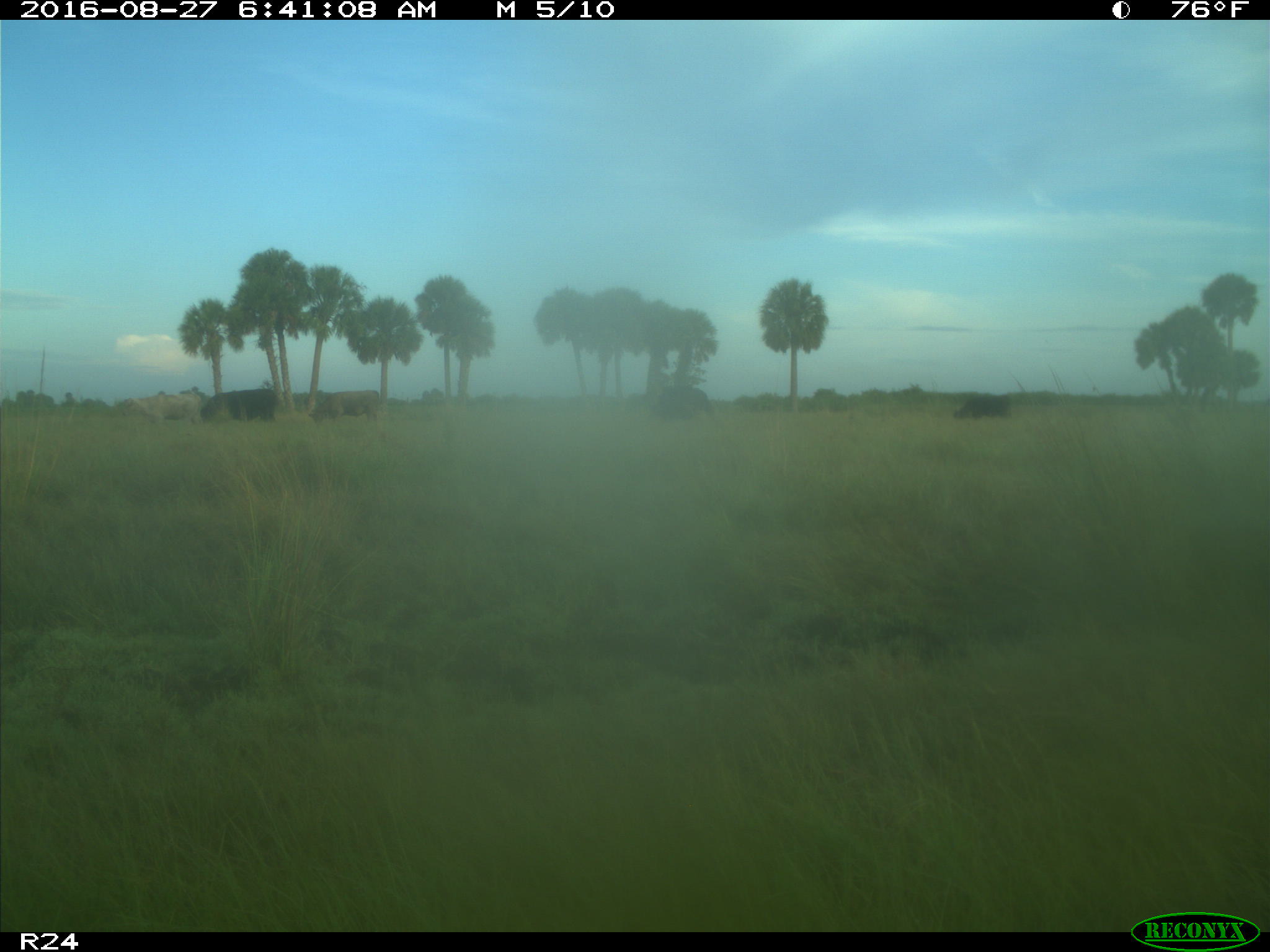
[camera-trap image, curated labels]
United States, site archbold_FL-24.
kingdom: Animalia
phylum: Chordata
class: Mammalia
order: Artiodactyla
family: Bovidae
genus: Bos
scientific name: Bos taurus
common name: domestic cow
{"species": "Bos taurus (domestic cow)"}